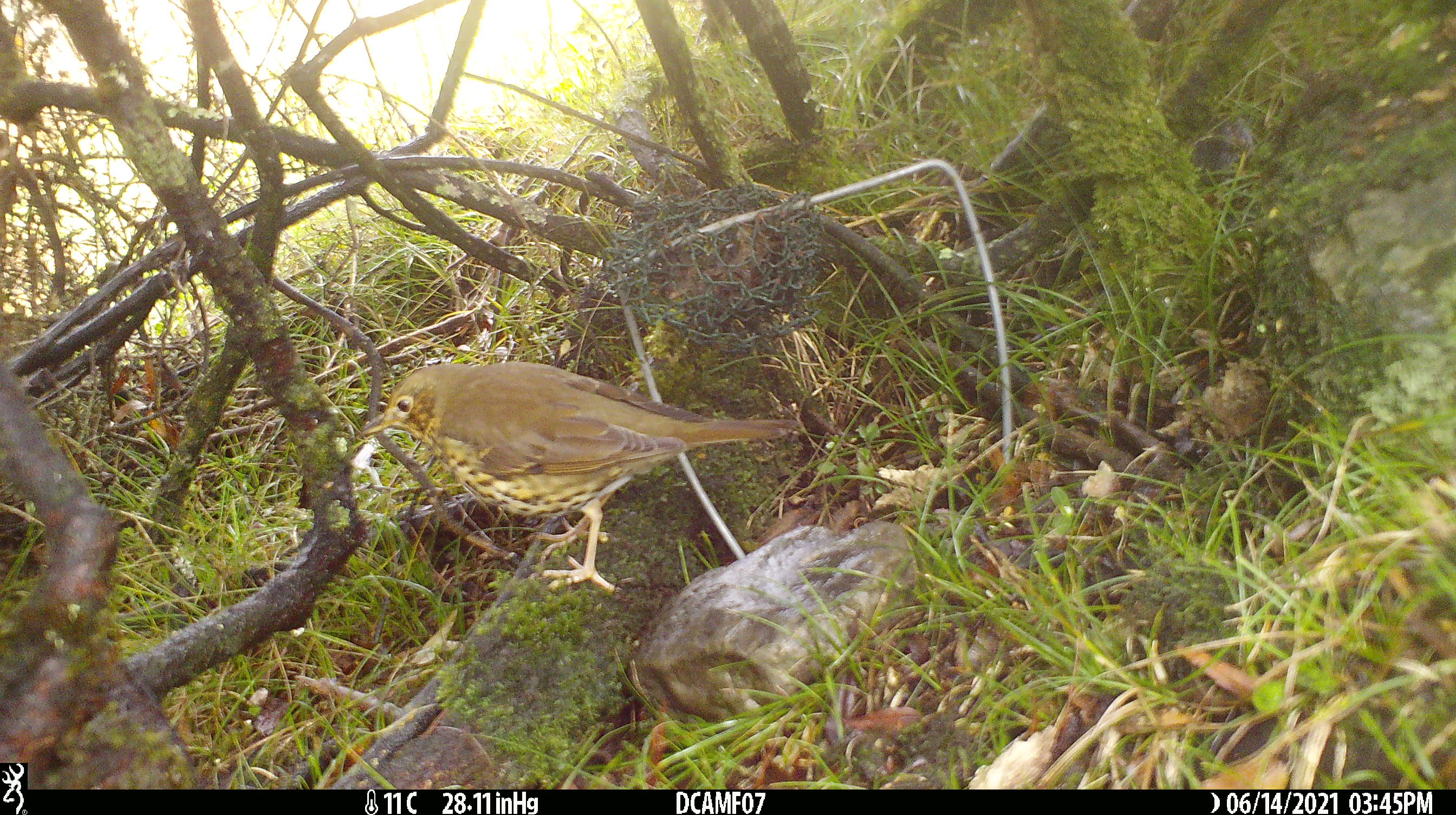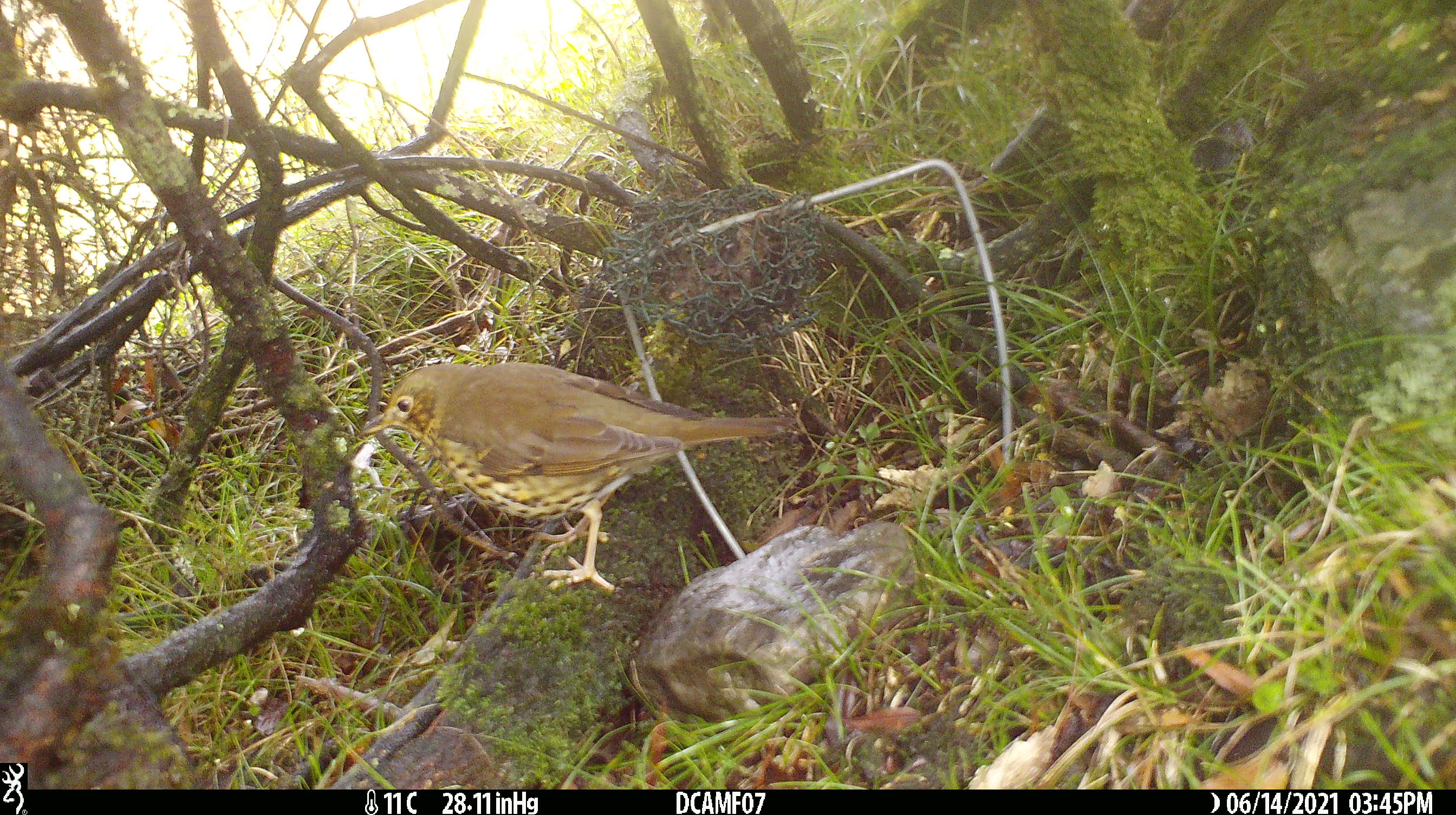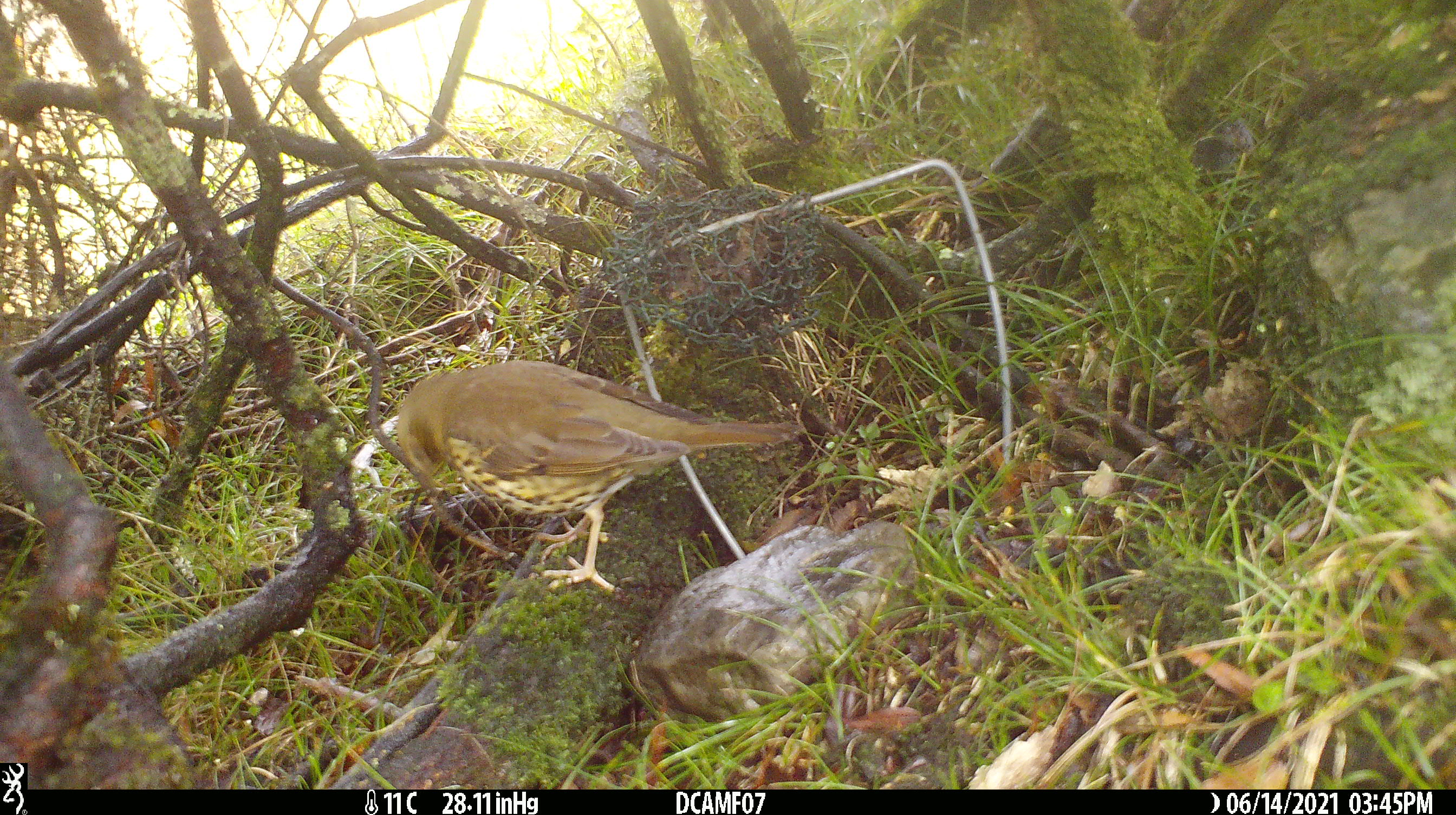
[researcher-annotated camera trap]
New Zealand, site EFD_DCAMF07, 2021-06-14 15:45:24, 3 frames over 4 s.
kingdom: Animalia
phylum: Chordata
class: Aves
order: Passeriformes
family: Turdidae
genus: Turdus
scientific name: Turdus philomelos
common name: song thrush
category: thrush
Thrush (song thrush) (Turdus philomelos).